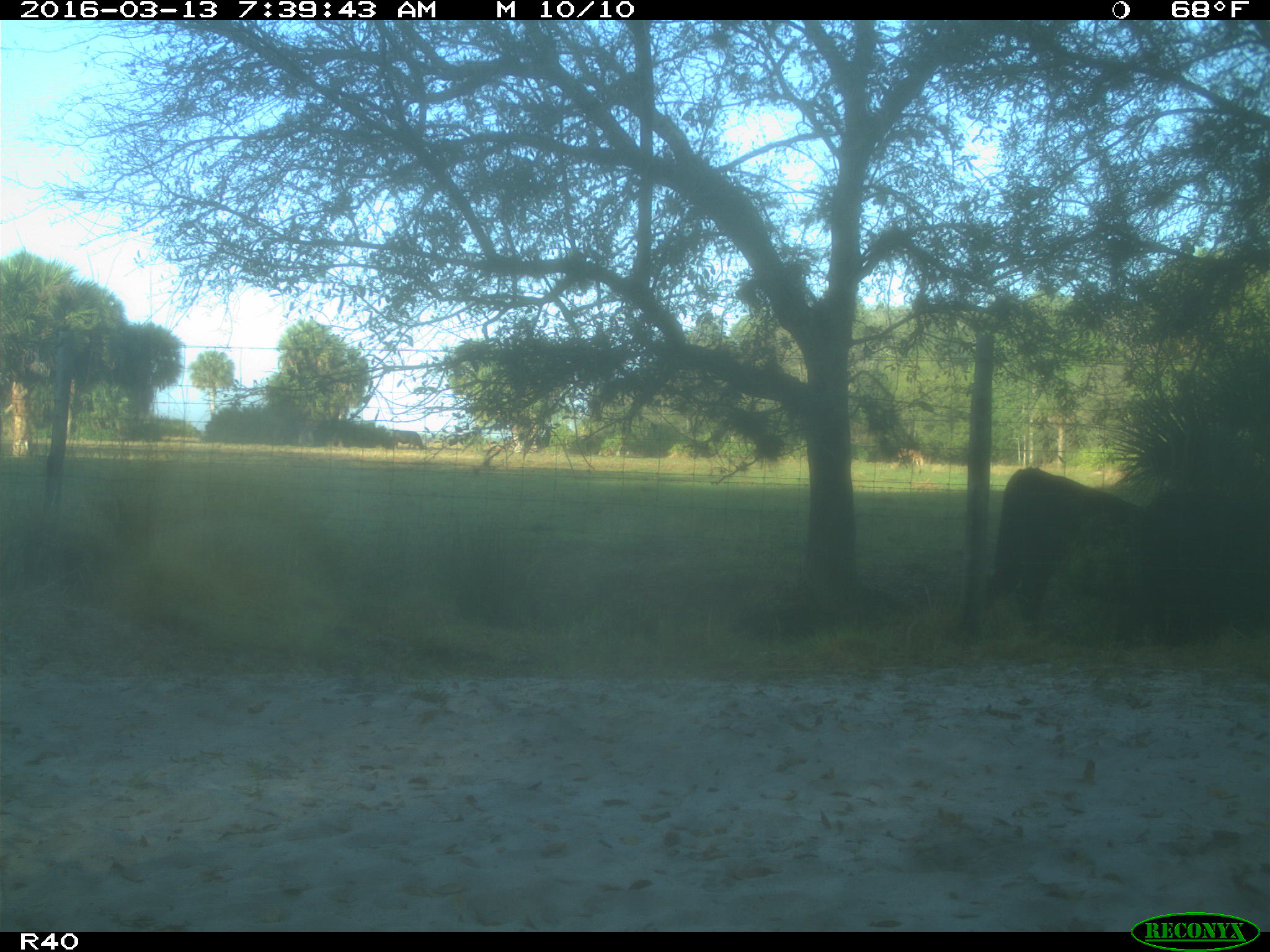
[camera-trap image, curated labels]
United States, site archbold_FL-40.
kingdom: Animalia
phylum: Chordata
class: Mammalia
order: Artiodactyla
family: Bovidae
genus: Bos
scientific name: Bos taurus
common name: domestic cow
Bos taurus (domestic cow).